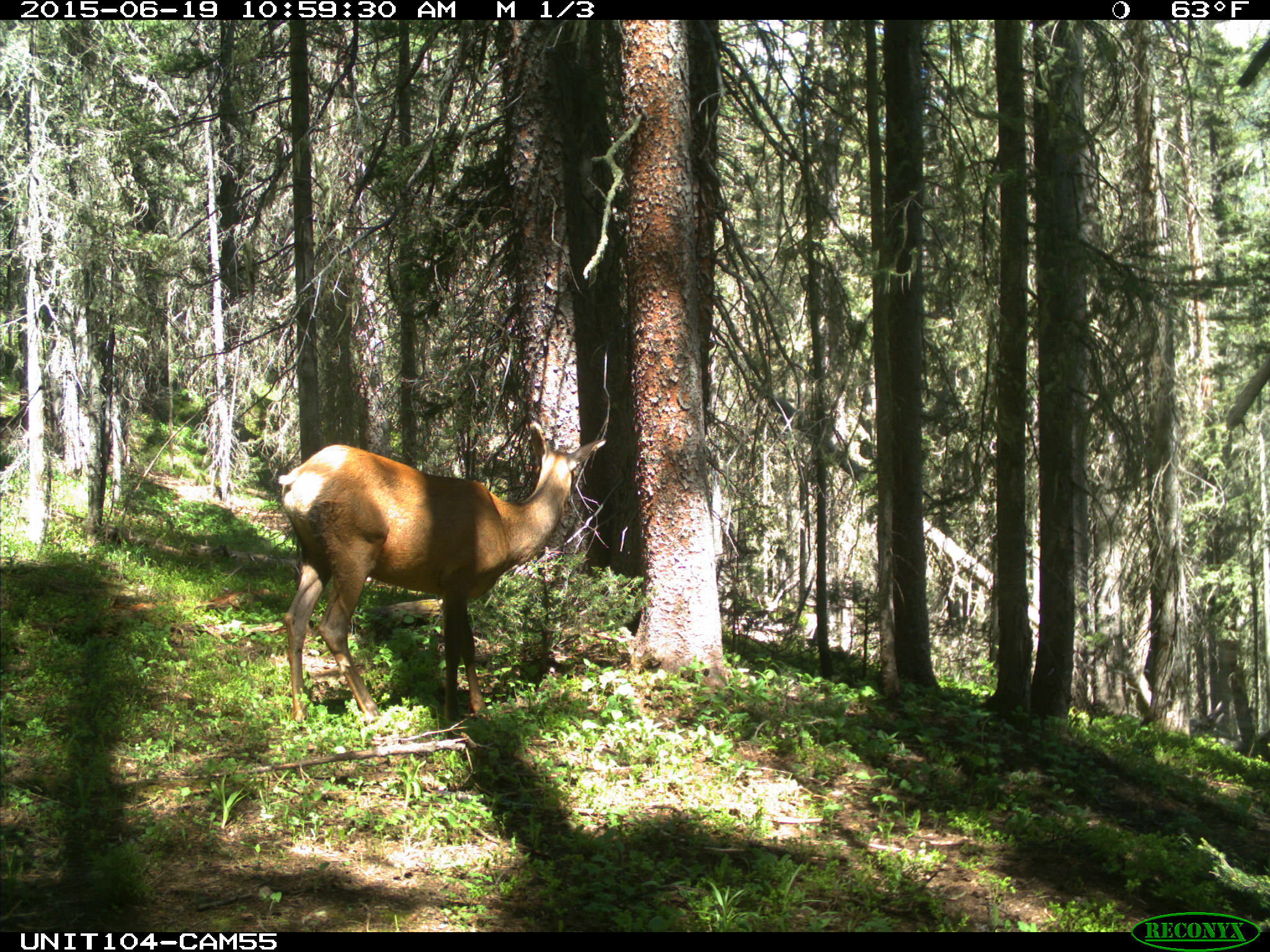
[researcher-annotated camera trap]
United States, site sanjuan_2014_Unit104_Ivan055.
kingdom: Animalia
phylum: Chordata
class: Mammalia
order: Artiodactyla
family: Cervidae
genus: Cervus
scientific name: Cervus elaphus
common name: red deer